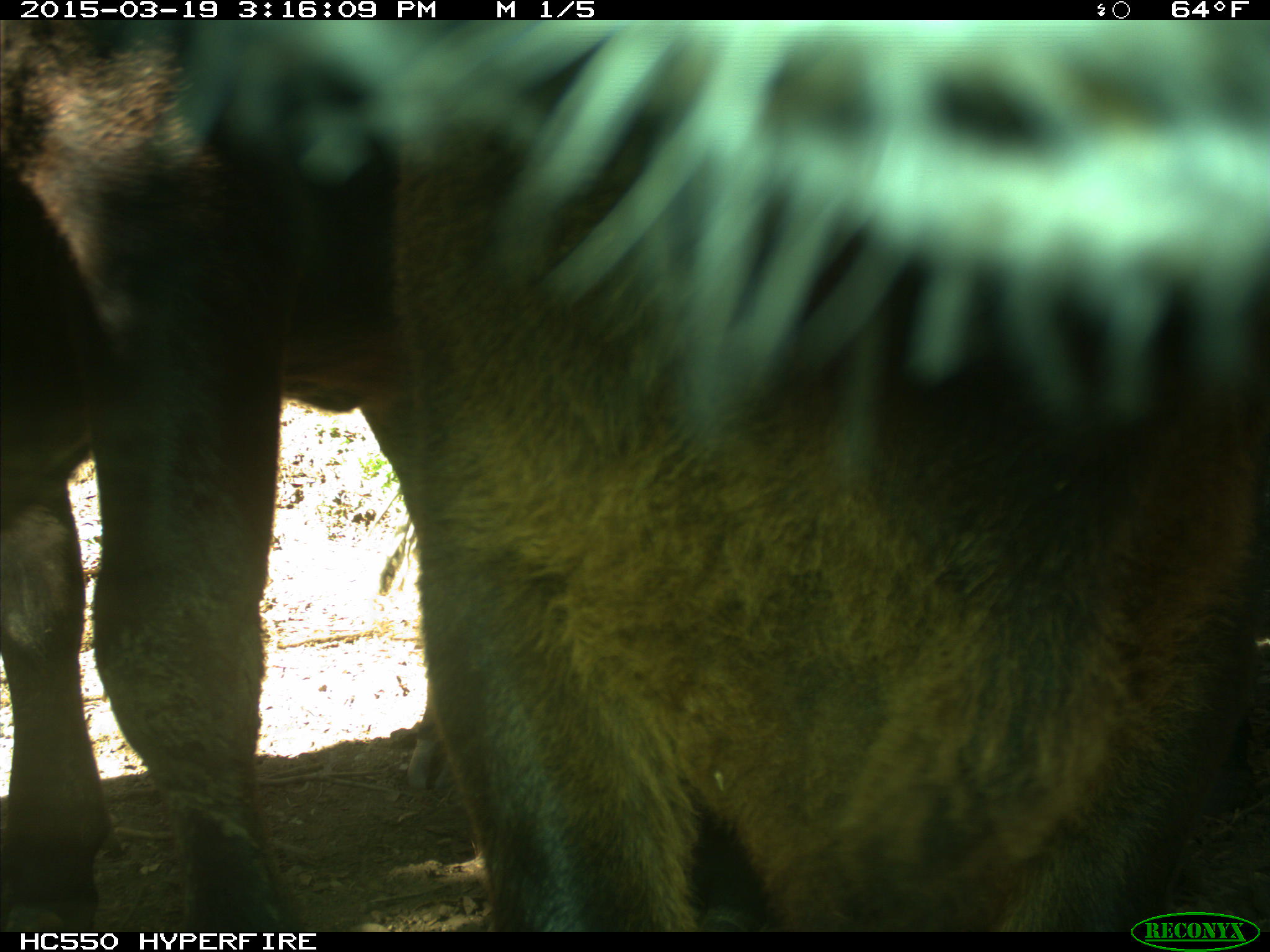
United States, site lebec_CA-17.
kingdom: Animalia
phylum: Chordata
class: Mammalia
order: Artiodactyla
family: Bovidae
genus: Bos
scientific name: Bos taurus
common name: domestic cow